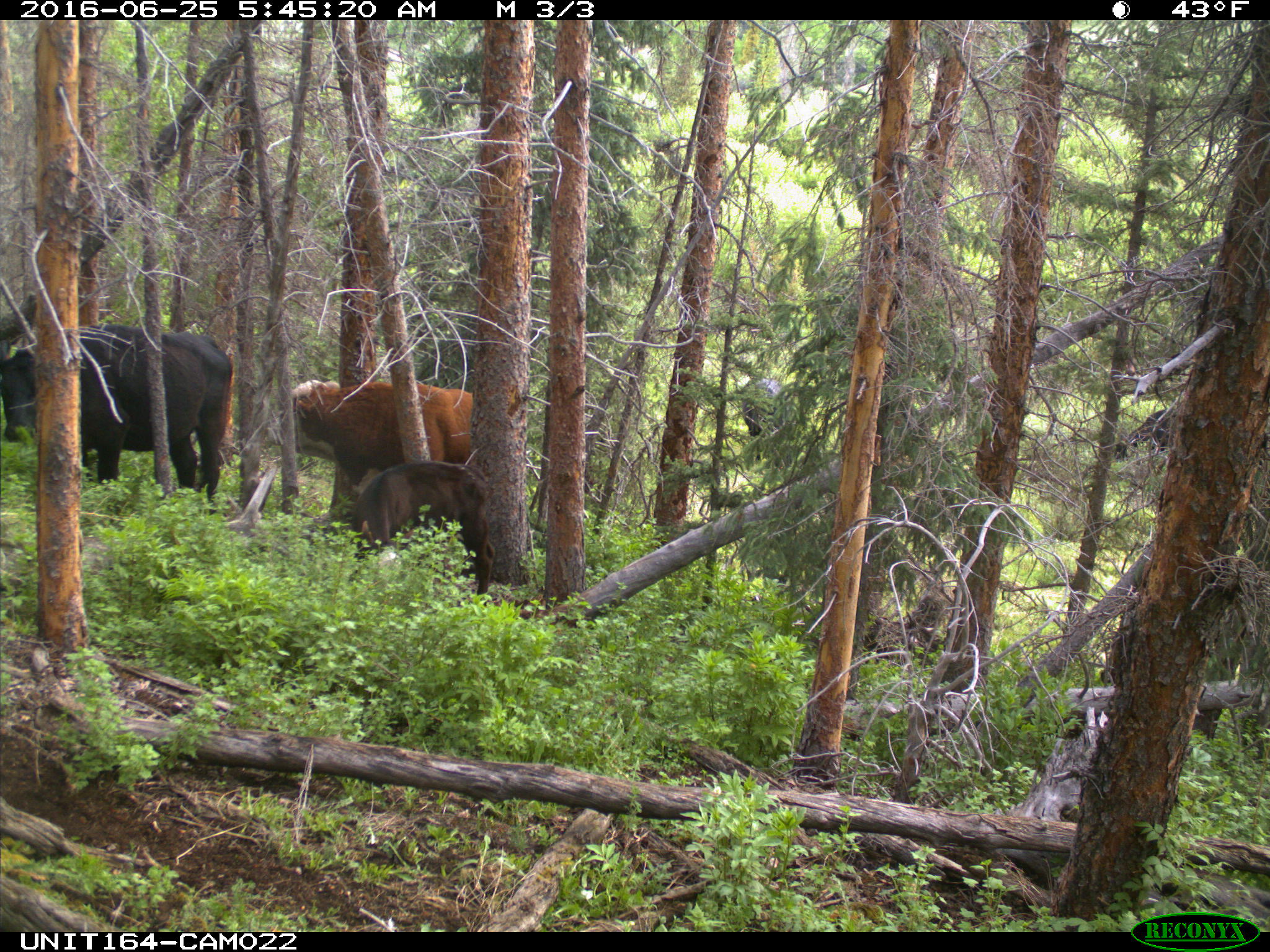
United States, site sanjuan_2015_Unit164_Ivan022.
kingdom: Animalia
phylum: Chordata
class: Mammalia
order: Artiodactyla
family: Bovidae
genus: Bos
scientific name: Bos taurus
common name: domestic cow